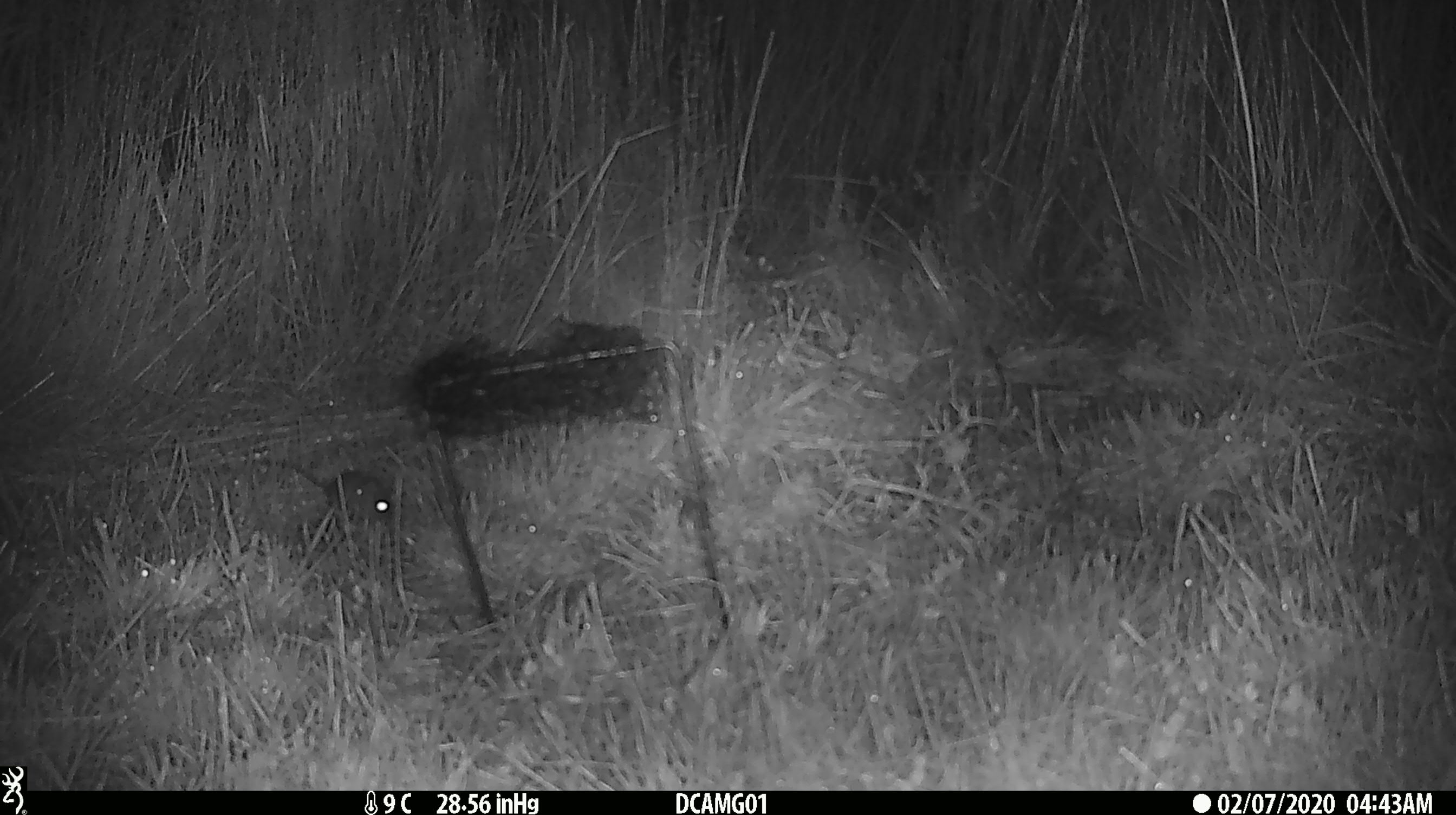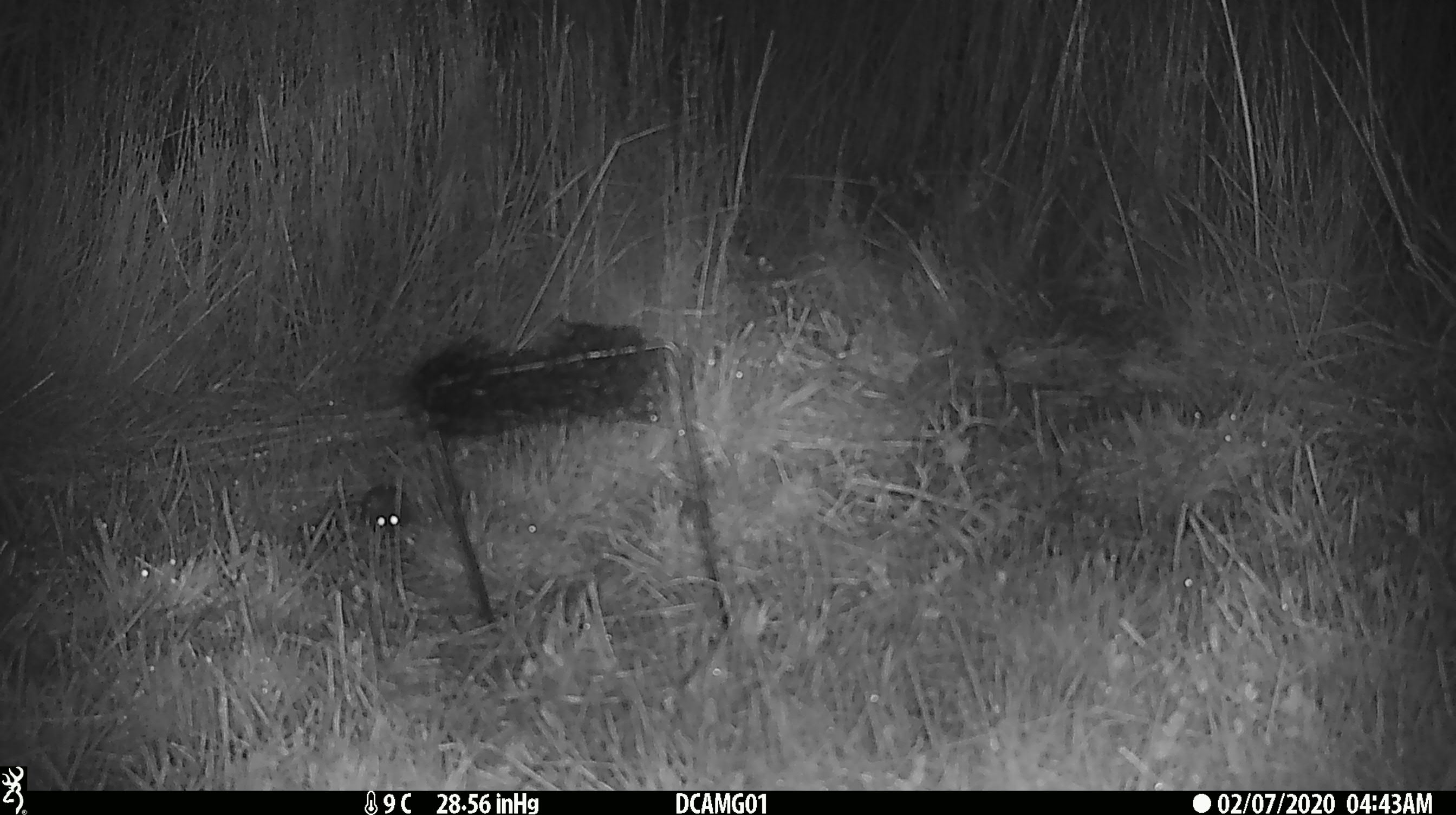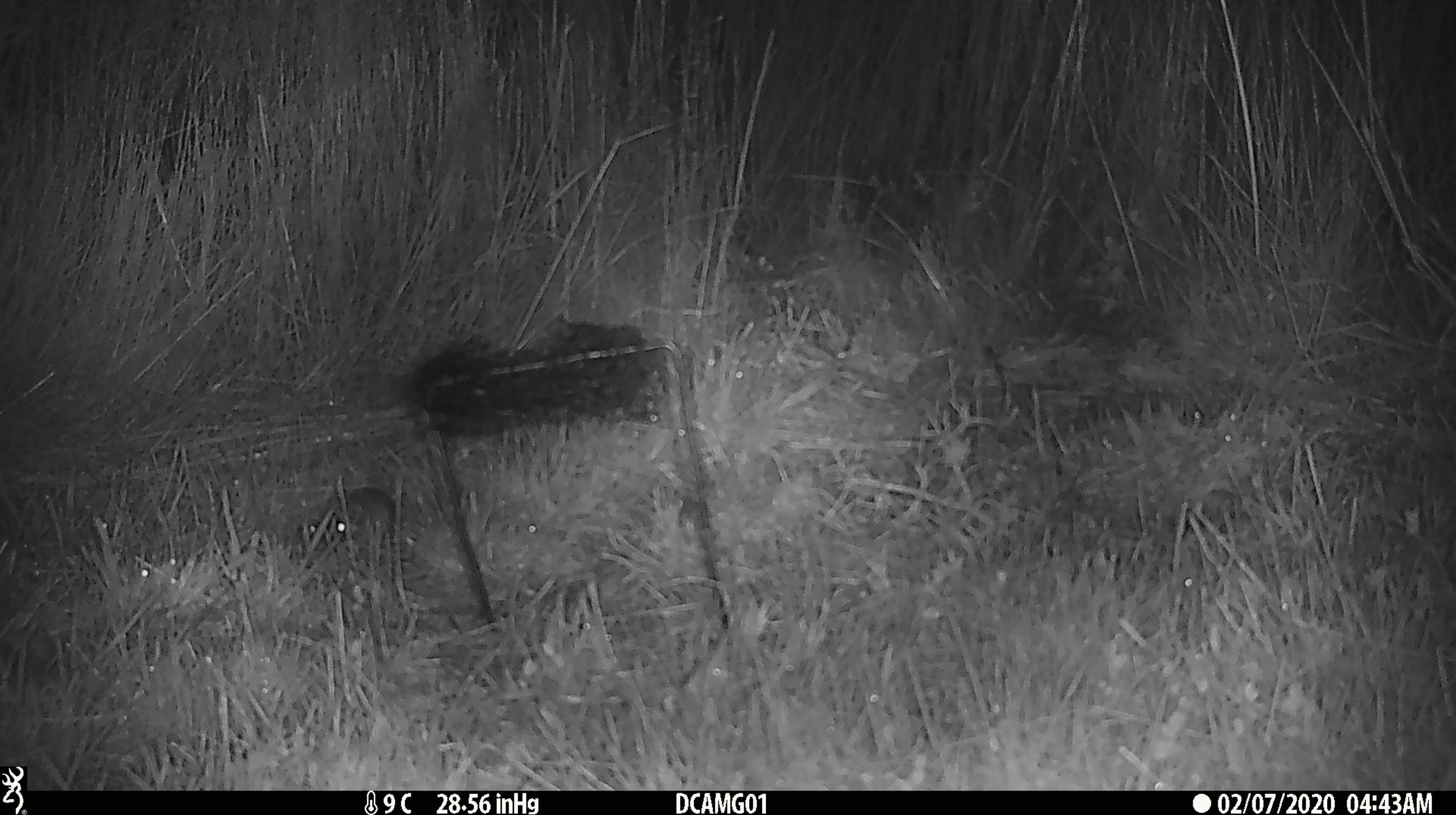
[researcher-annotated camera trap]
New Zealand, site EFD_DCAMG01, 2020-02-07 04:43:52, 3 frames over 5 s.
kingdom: Animalia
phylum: Chordata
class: Mammalia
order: Rodentia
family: Muridae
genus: Mus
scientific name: Mus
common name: mouse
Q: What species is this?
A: Mouse (Mus).